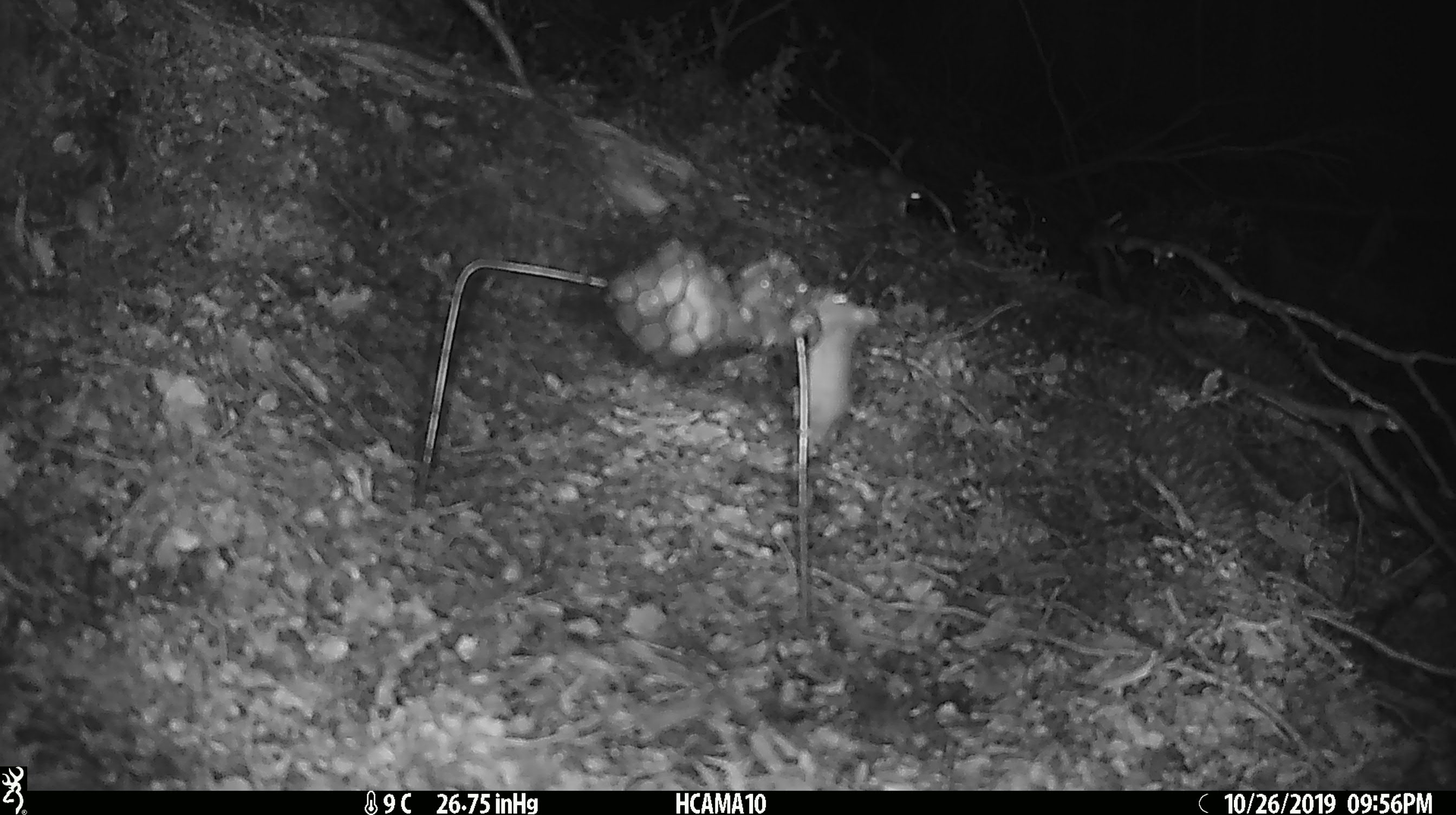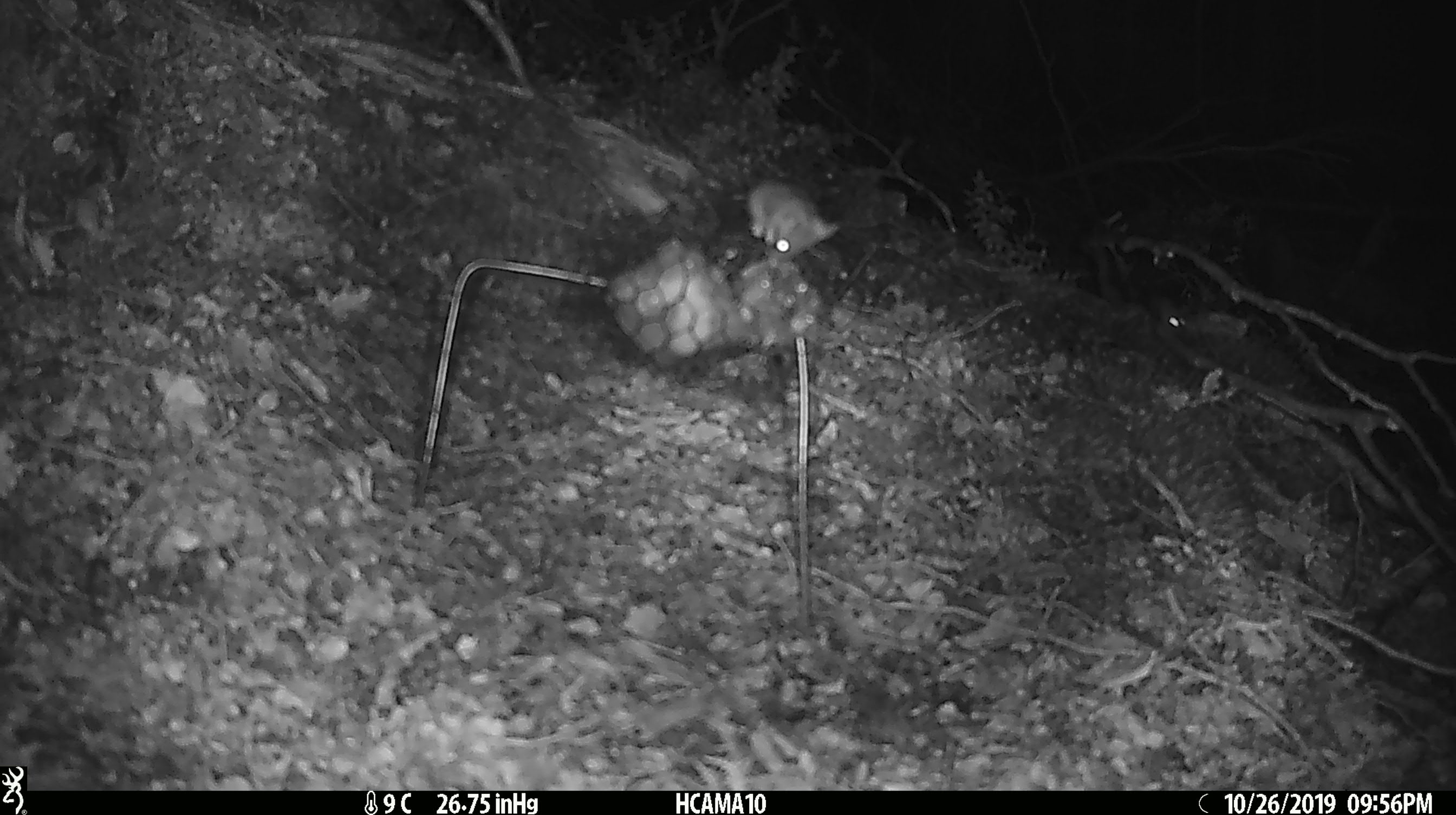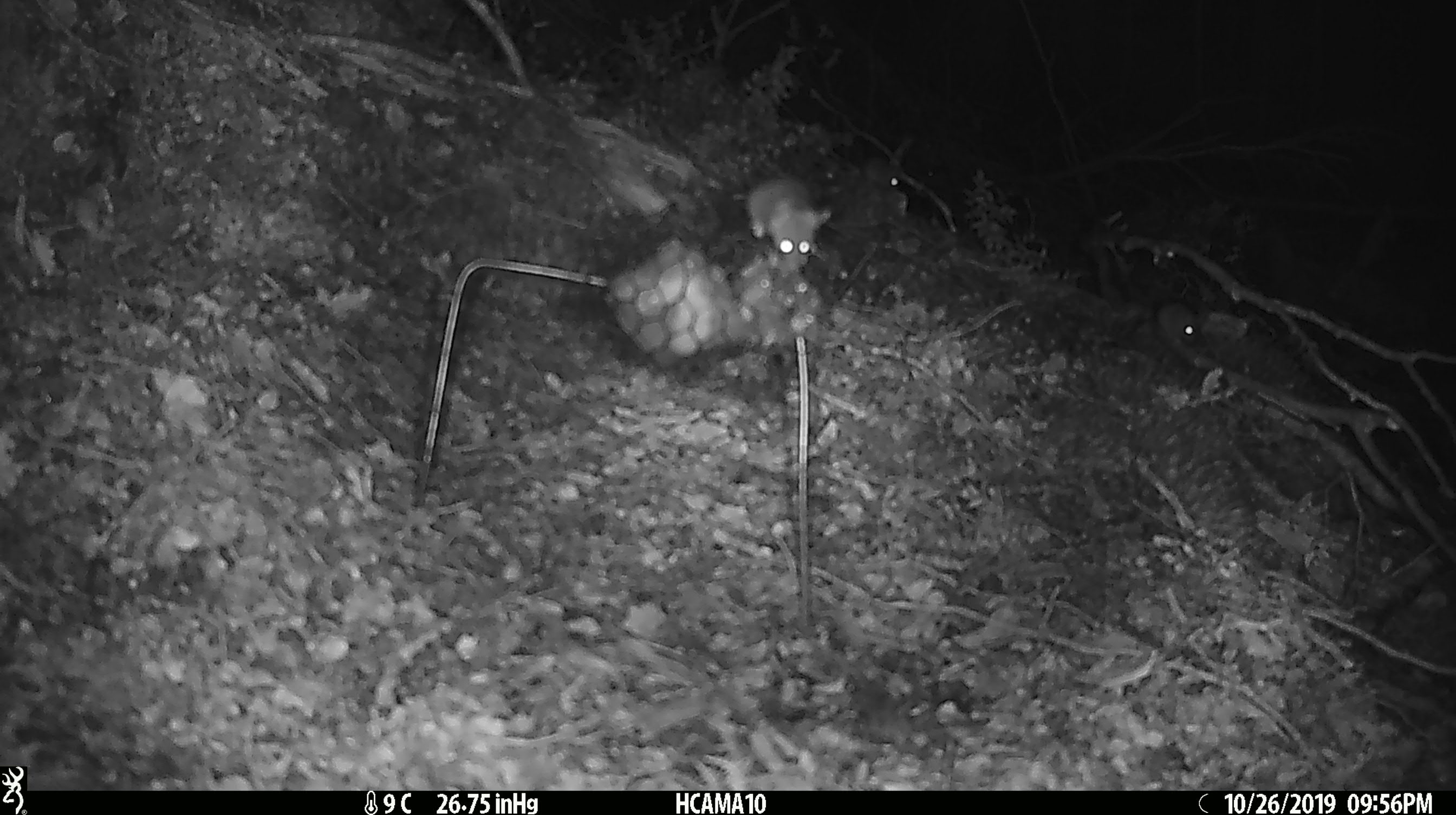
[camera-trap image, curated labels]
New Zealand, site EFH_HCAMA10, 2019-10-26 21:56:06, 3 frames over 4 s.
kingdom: Animalia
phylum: Chordata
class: Mammalia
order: Rodentia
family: Muridae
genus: Mus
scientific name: Mus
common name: mouse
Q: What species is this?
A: Mouse (Mus).